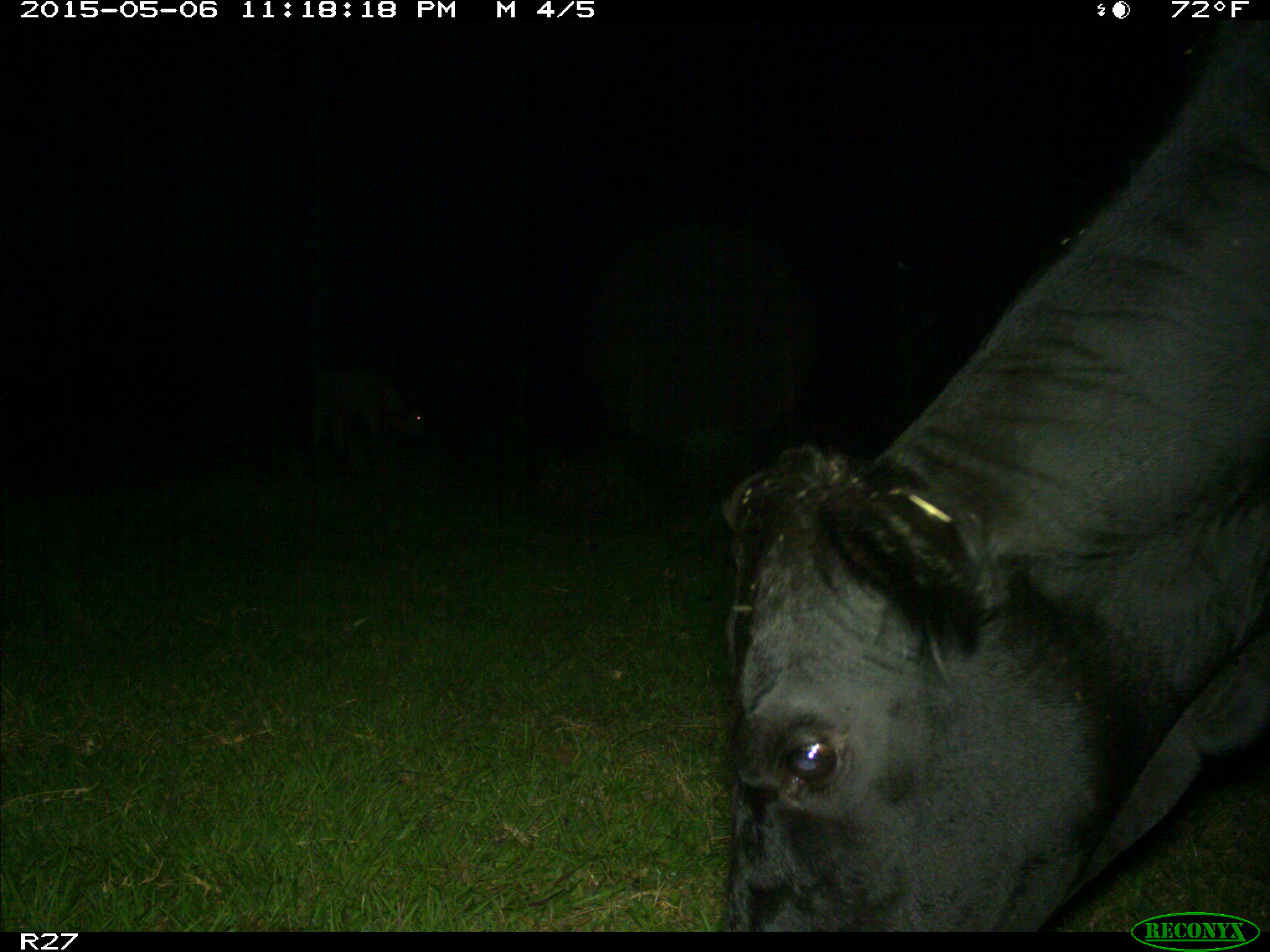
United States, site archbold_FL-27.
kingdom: Animalia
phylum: Chordata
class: Mammalia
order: Artiodactyla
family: Bovidae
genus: Bos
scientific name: Bos taurus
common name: domestic cow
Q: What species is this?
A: Bos taurus (domestic cow).